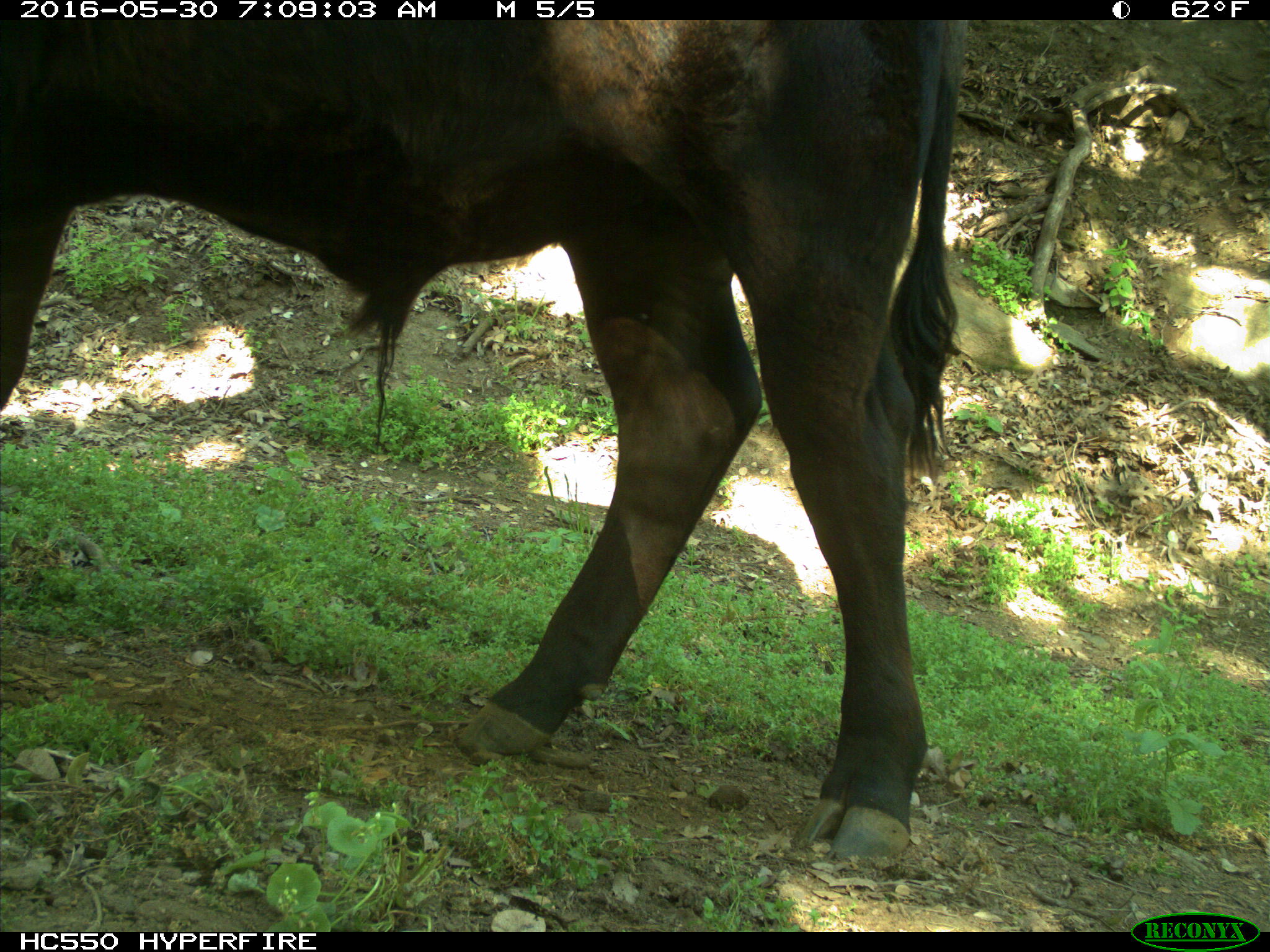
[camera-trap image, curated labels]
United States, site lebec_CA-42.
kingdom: Animalia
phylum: Chordata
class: Mammalia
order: Artiodactyla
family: Bovidae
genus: Bos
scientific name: Bos taurus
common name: domestic cow